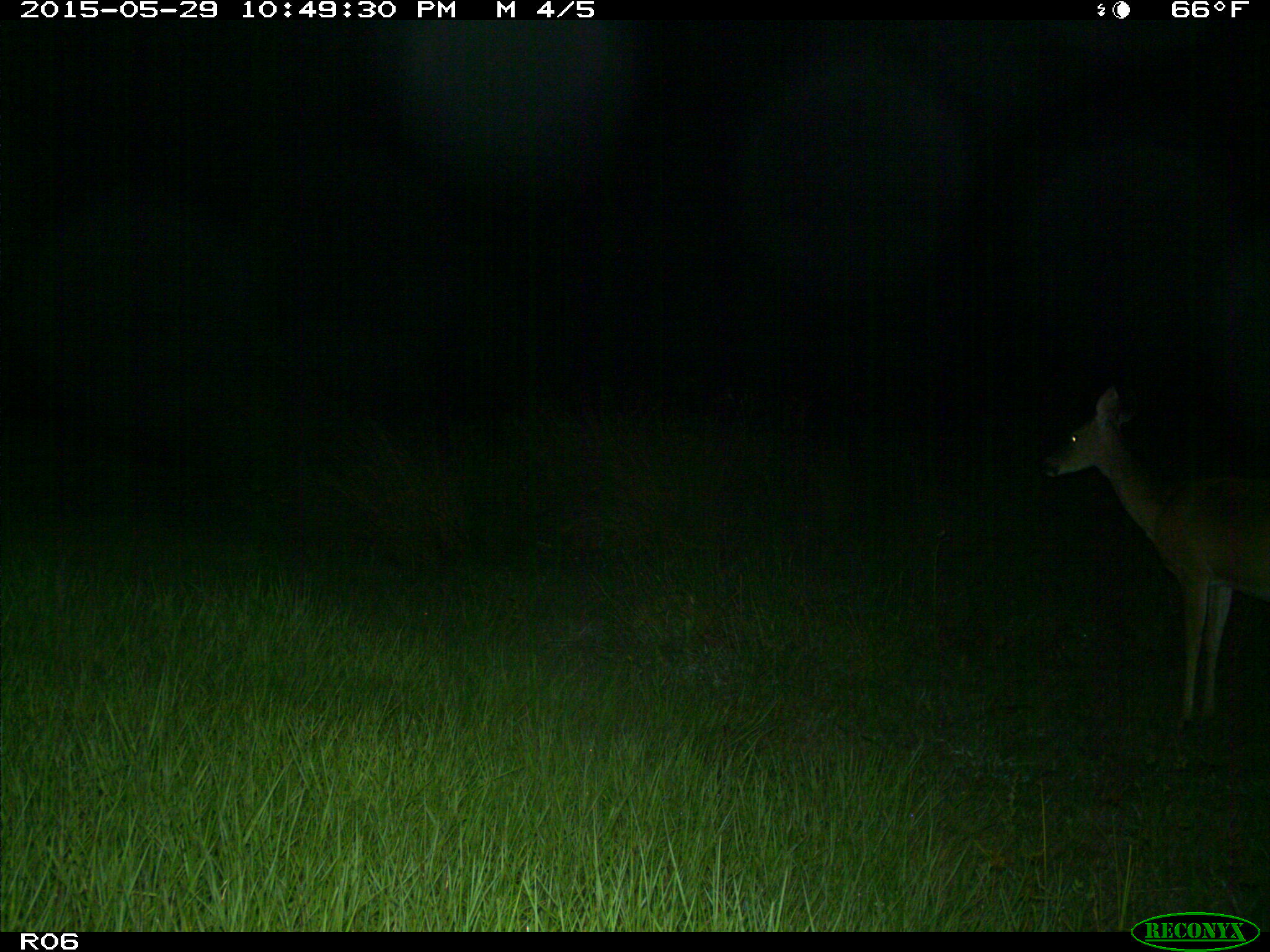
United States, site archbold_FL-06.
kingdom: Animalia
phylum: Chordata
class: Mammalia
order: Artiodactyla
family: Cervidae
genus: Odocoileus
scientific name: Odocoileus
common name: deer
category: unidentified deer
Unidentified deer (deer) (Odocoileus).